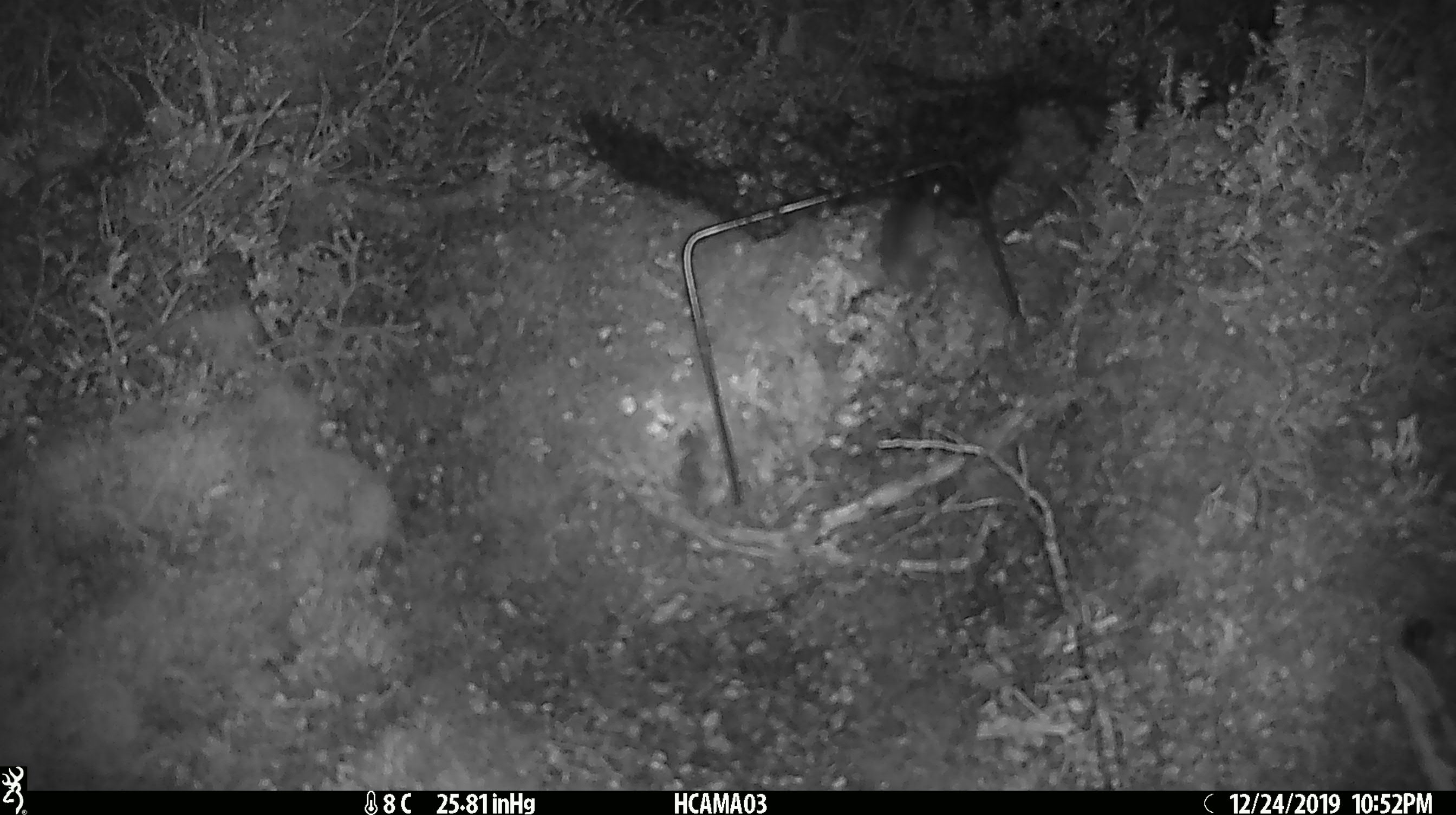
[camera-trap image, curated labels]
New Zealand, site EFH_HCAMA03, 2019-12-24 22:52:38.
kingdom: Animalia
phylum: Chordata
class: Mammalia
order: Rodentia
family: Muridae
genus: Mus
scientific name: Mus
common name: mouse